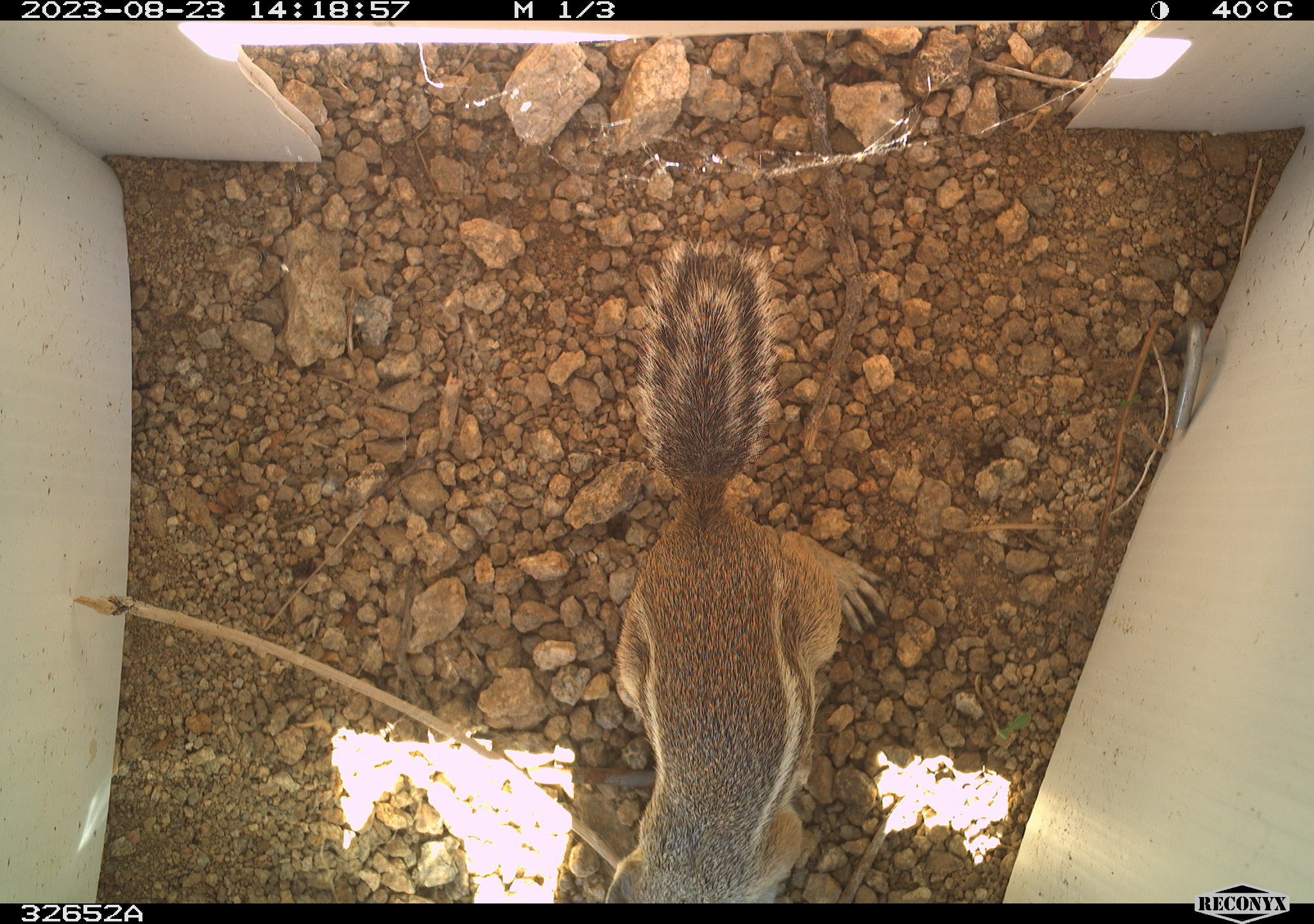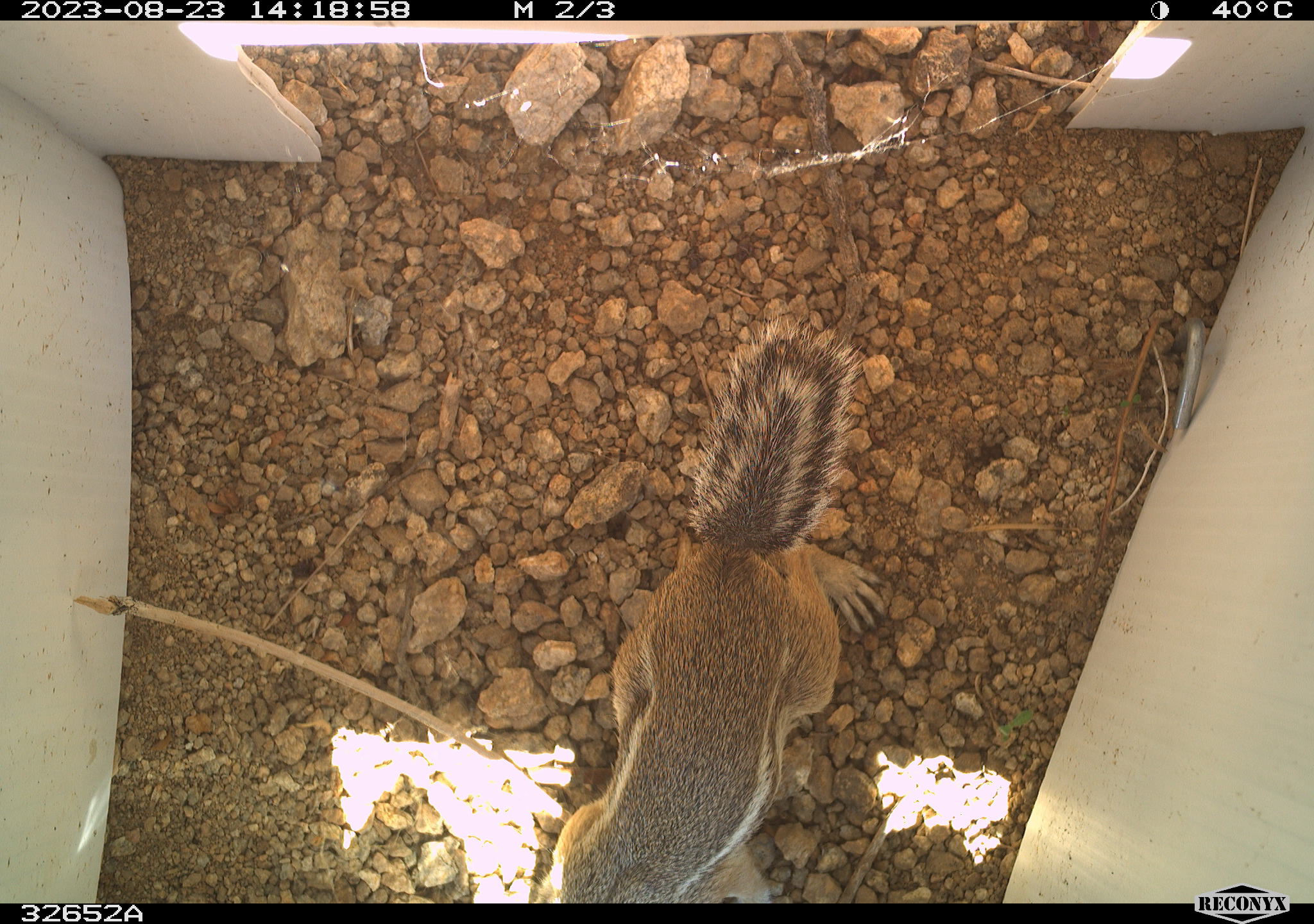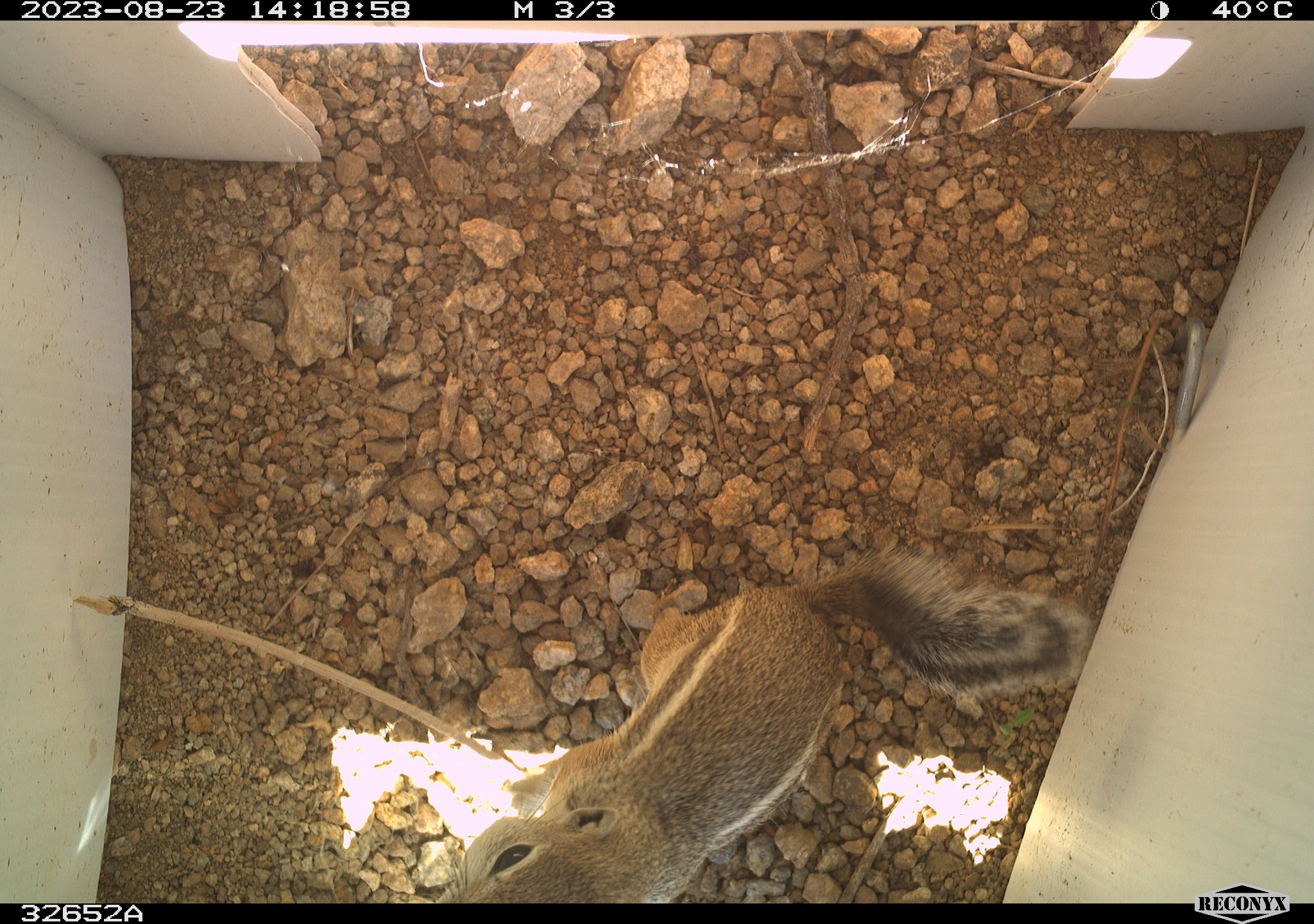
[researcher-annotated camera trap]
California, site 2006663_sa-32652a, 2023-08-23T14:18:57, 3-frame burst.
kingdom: Animalia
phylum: Chordata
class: Mammalia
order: Rodentia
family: Sciuridae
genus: Ammospermophilus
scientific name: Ammospermophilus leucurus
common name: white-tailed antelope squirrel